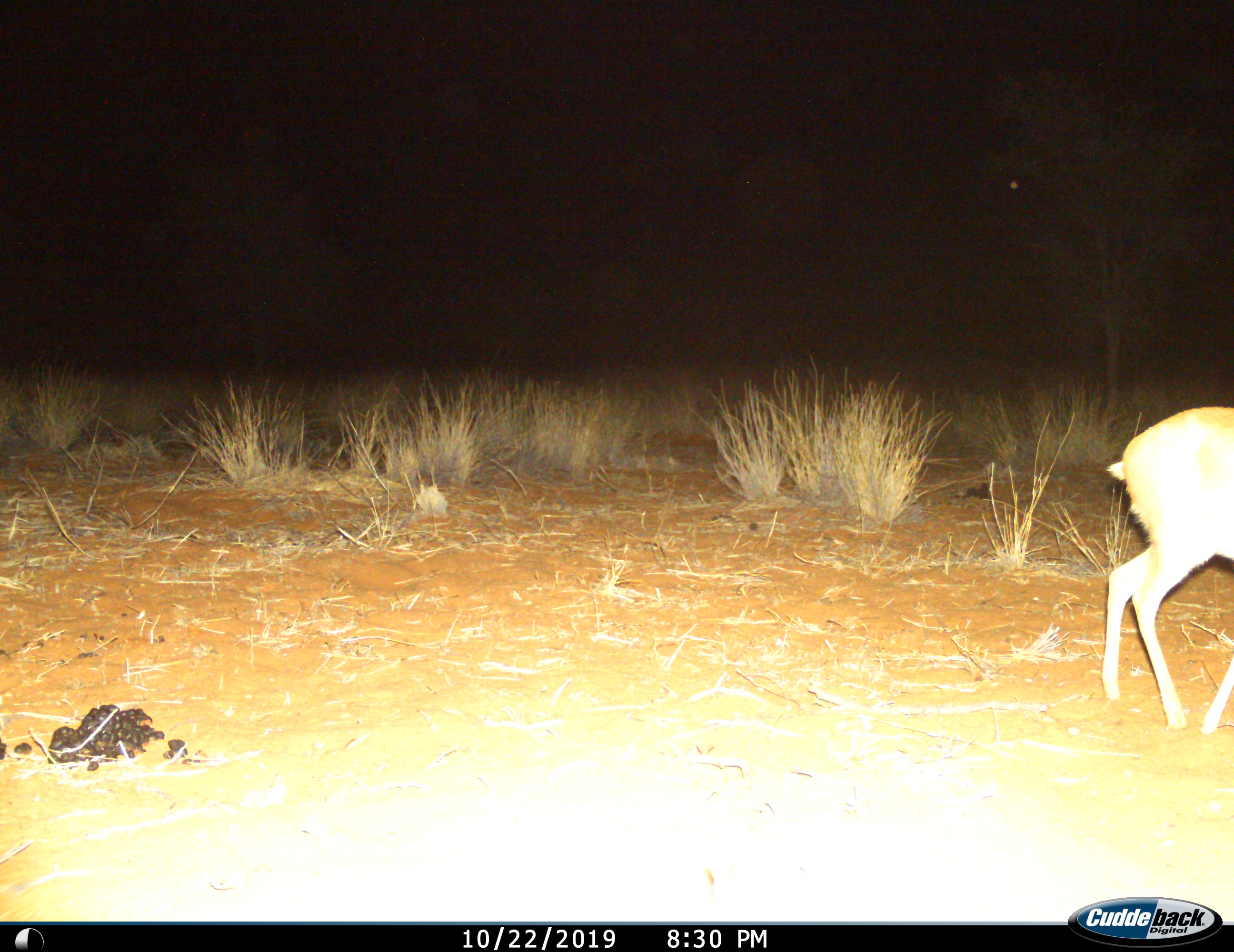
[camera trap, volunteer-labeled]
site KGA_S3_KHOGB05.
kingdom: Animalia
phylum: Chordata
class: Mammalia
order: Artiodactyla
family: Bovidae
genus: Raphicerus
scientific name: Raphicerus campestris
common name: steenbok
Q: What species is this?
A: Steenbok (Raphicerus campestris).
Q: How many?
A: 1.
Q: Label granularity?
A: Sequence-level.